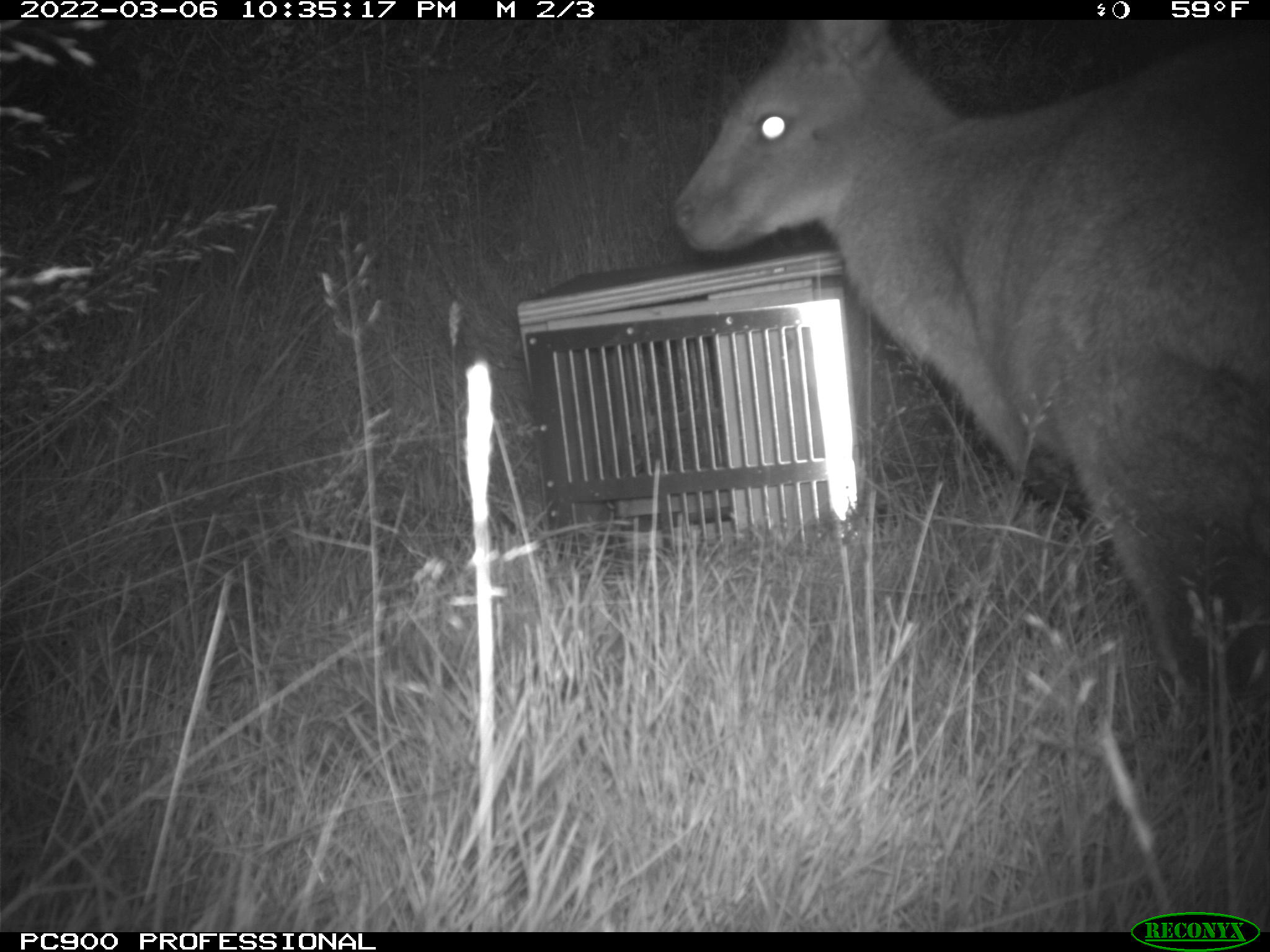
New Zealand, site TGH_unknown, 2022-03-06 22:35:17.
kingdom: Animalia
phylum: Chordata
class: Mammalia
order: Diprotodontia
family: Macropodidae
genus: Notamacropus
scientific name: Notamacropus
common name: wallaby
Wallaby (Notamacropus).